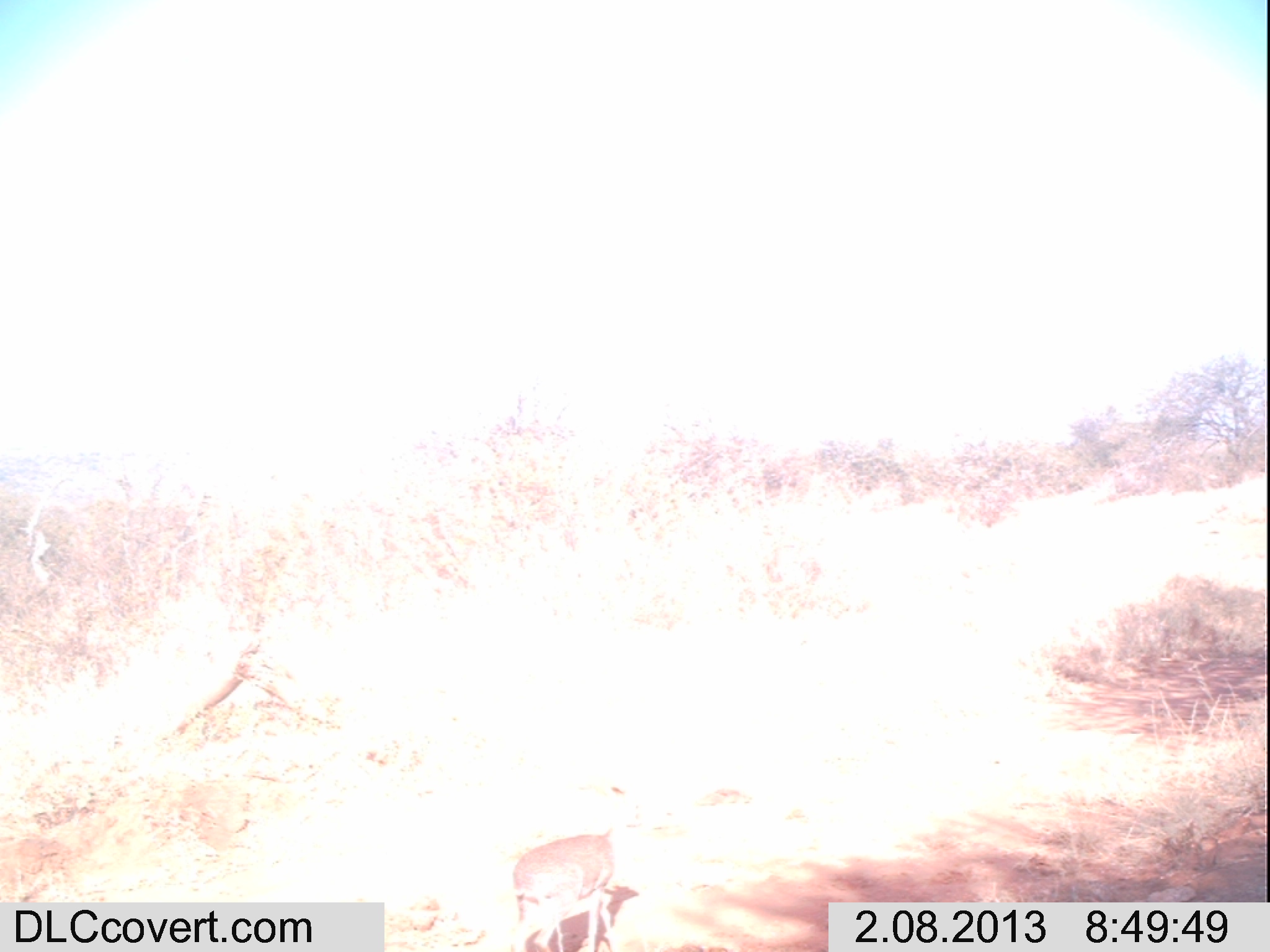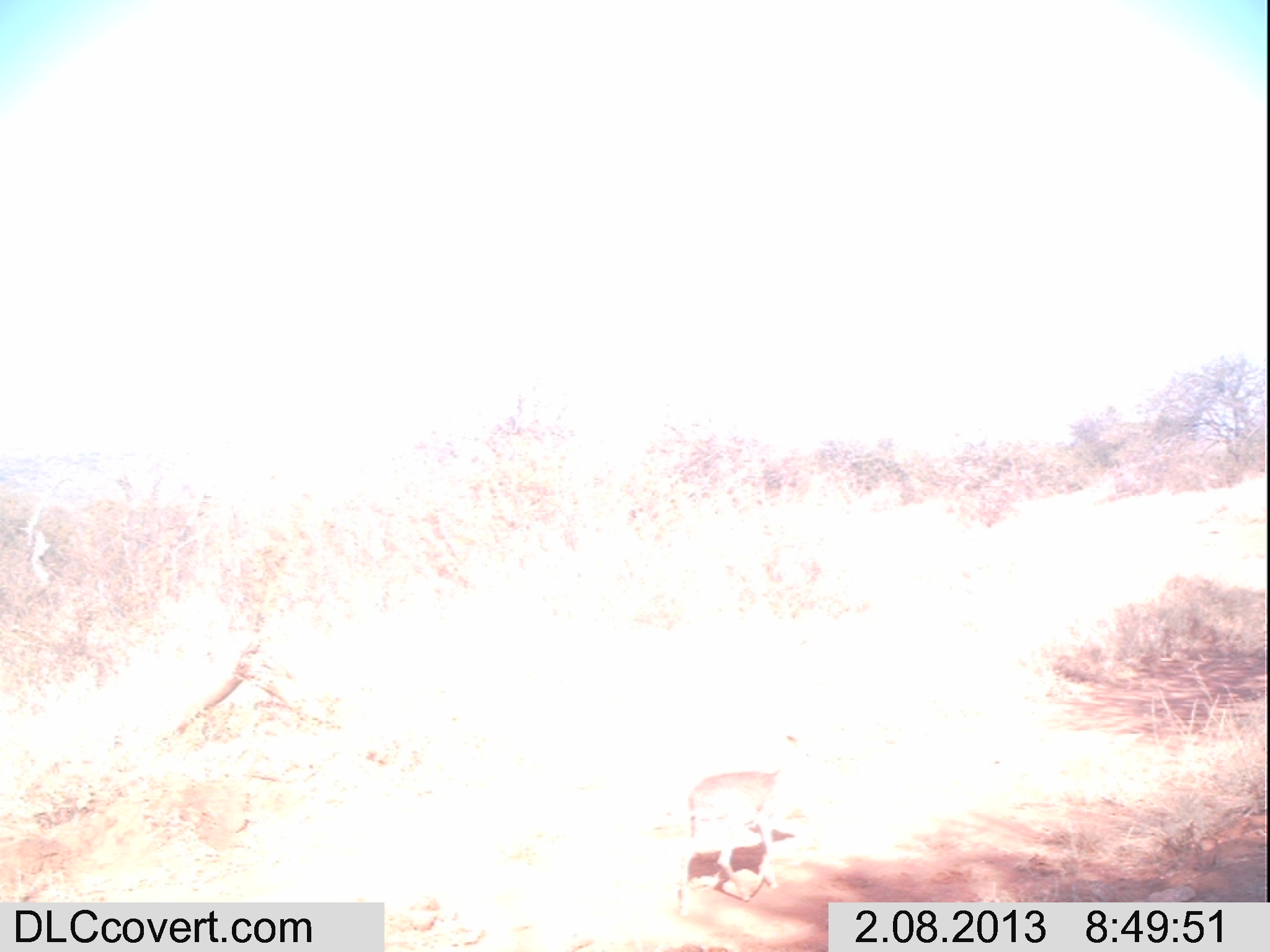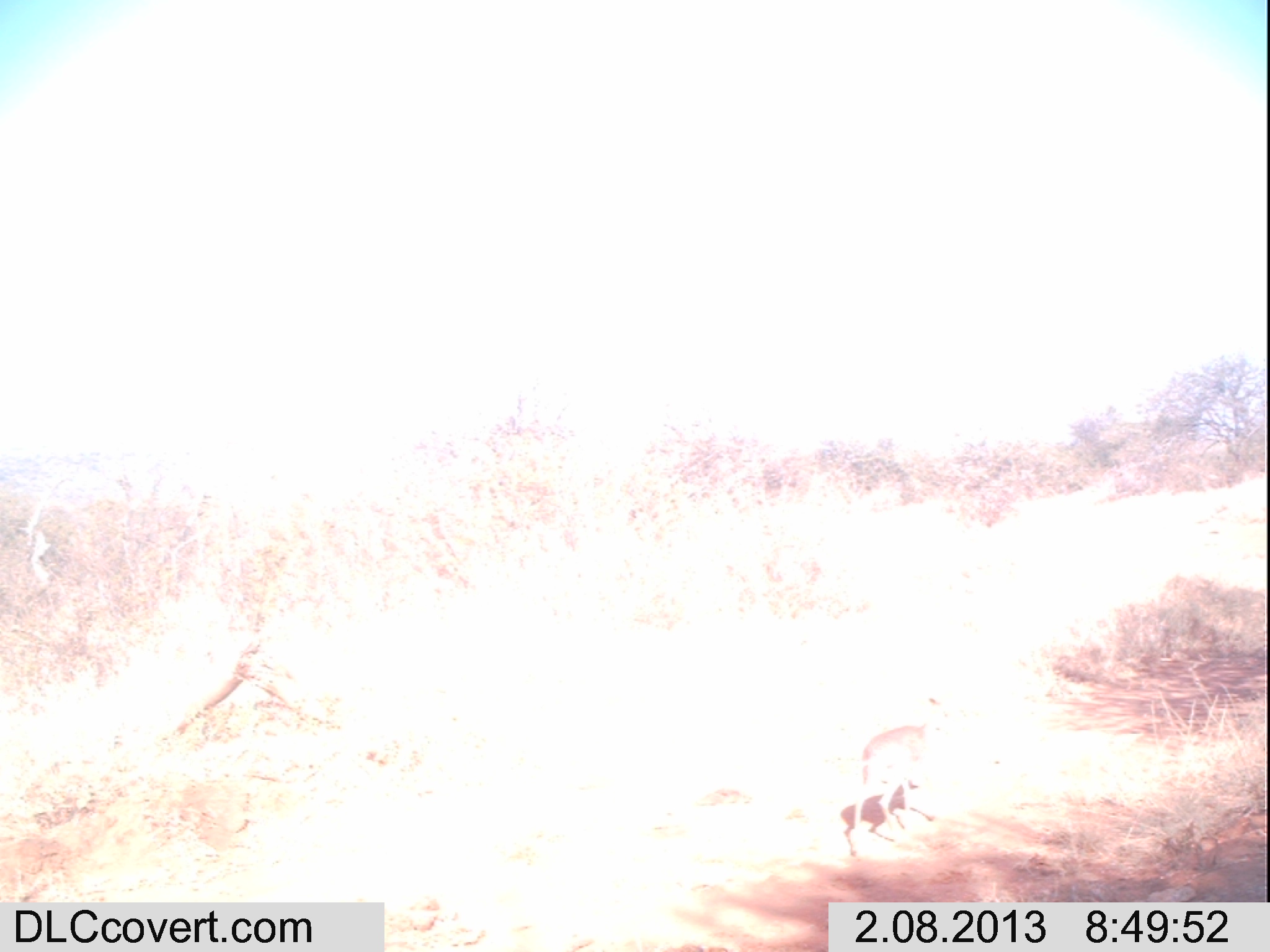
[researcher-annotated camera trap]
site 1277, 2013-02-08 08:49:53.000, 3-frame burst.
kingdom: Animalia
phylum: Chordata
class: Mammalia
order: Artiodactyla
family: Bovidae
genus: Madoqua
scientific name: Madoqua guentheri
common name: günther's dik-dik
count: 1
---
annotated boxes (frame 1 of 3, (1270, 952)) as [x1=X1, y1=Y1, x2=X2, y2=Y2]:
madoqua guentheri: [x1=511, y1=830, x2=639, y2=951]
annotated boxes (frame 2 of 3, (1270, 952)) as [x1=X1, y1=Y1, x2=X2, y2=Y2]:
madoqua guentheri: [x1=663, y1=732, x2=819, y2=900]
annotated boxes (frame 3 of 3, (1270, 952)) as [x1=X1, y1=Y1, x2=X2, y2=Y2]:
madoqua guentheri: [x1=846, y1=693, x2=966, y2=854]